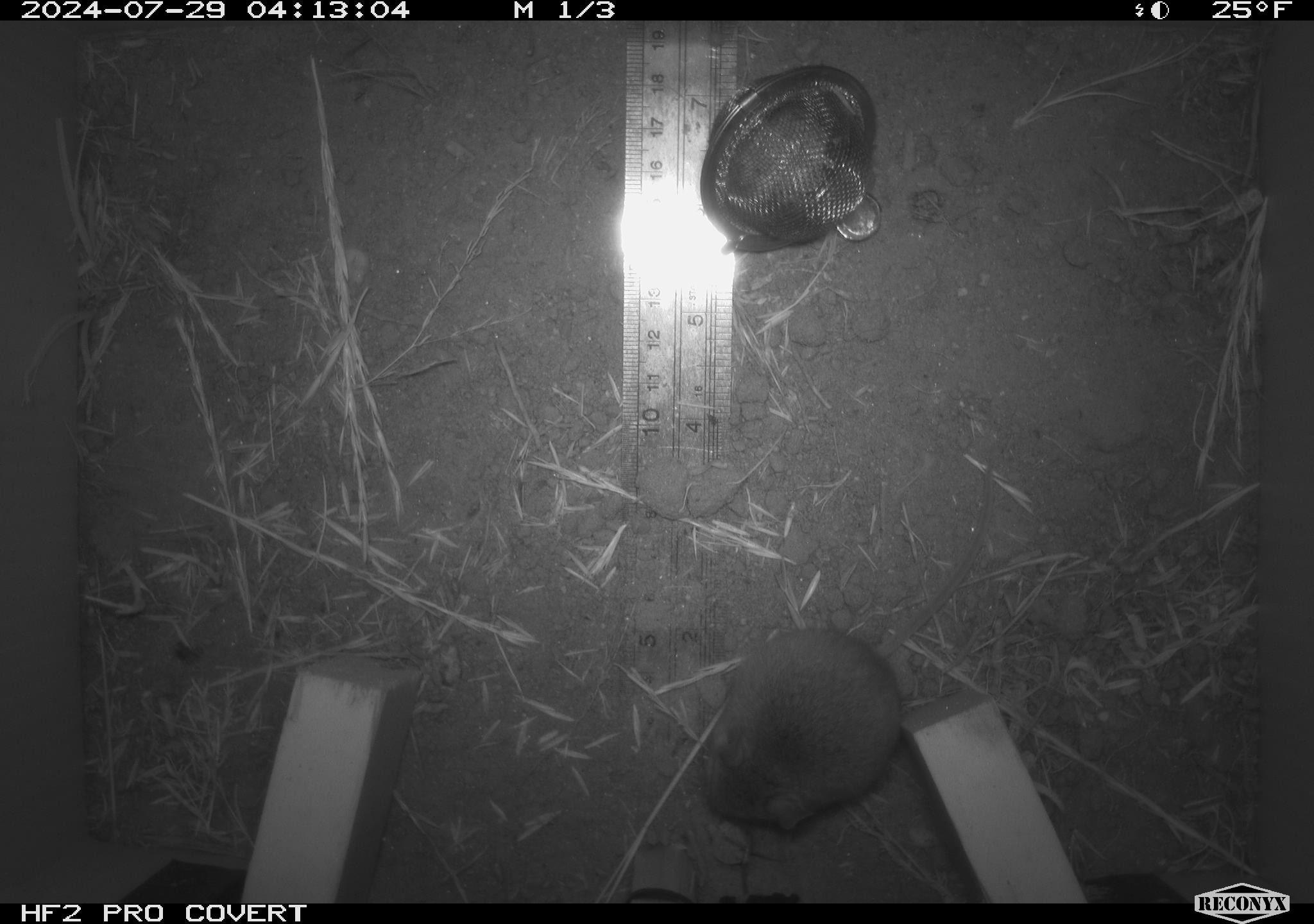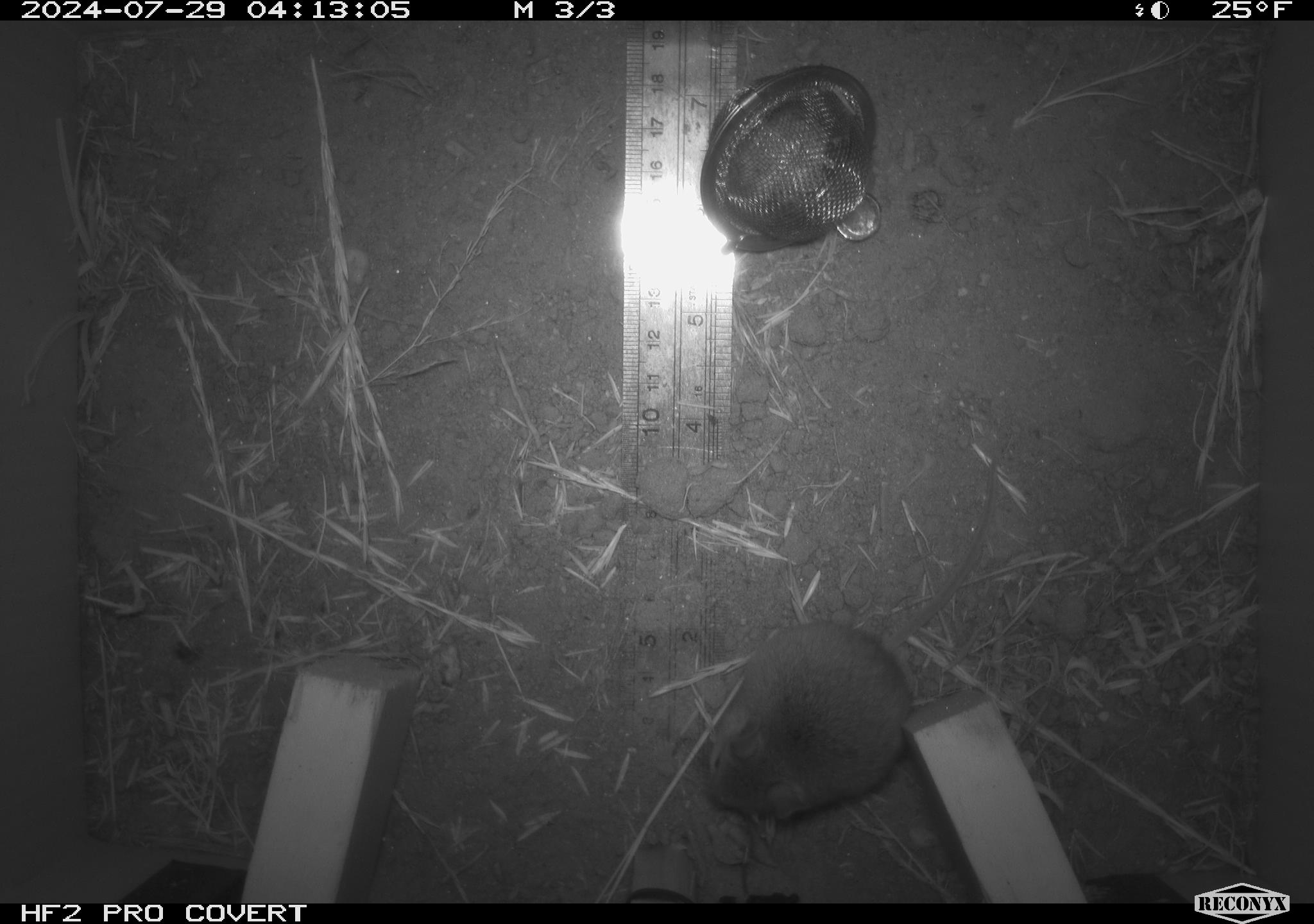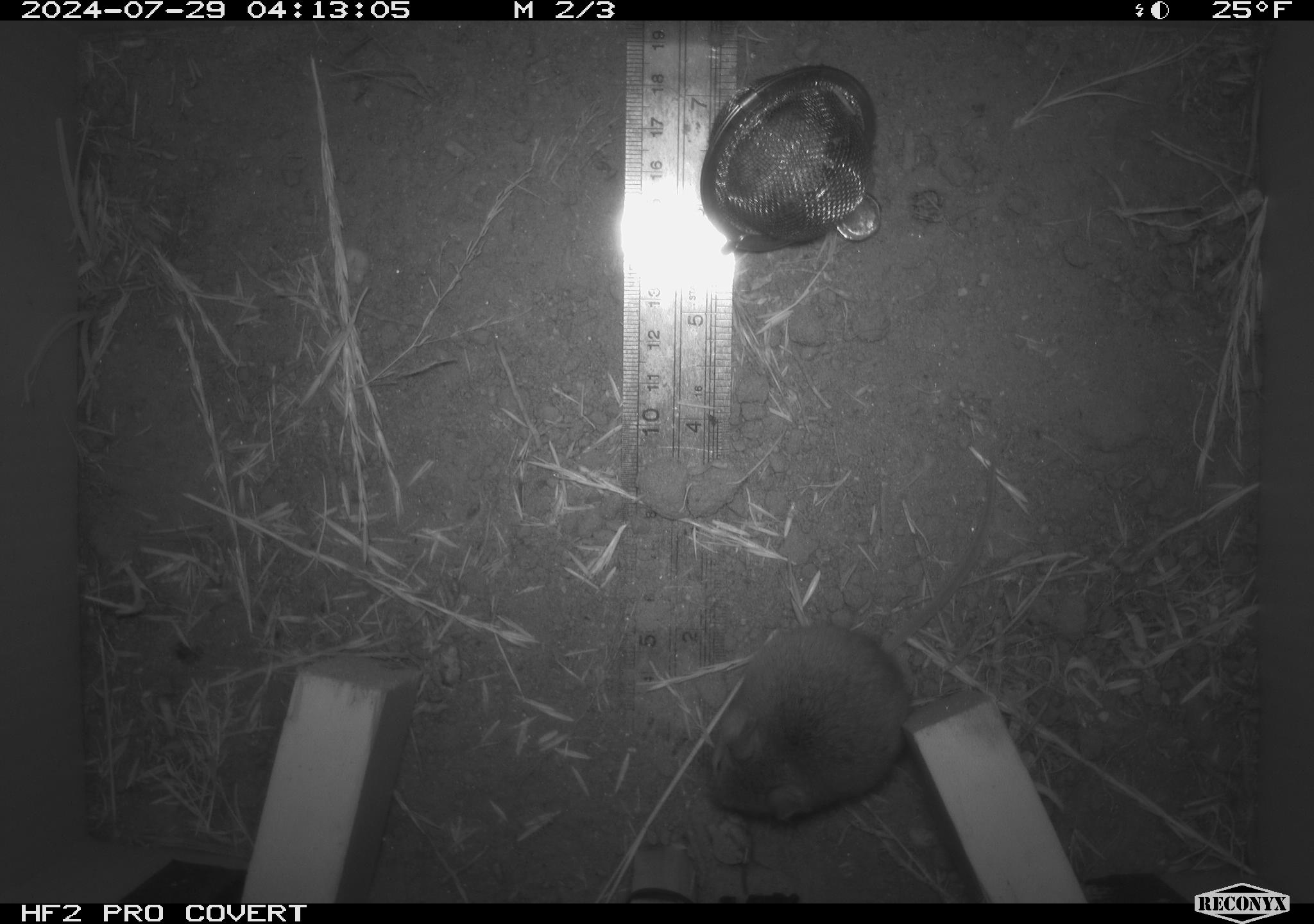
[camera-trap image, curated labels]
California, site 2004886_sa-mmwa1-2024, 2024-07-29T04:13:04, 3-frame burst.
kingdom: Animalia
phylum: Chordata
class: Mammalia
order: Rodentia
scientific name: Rodentia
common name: mouse species